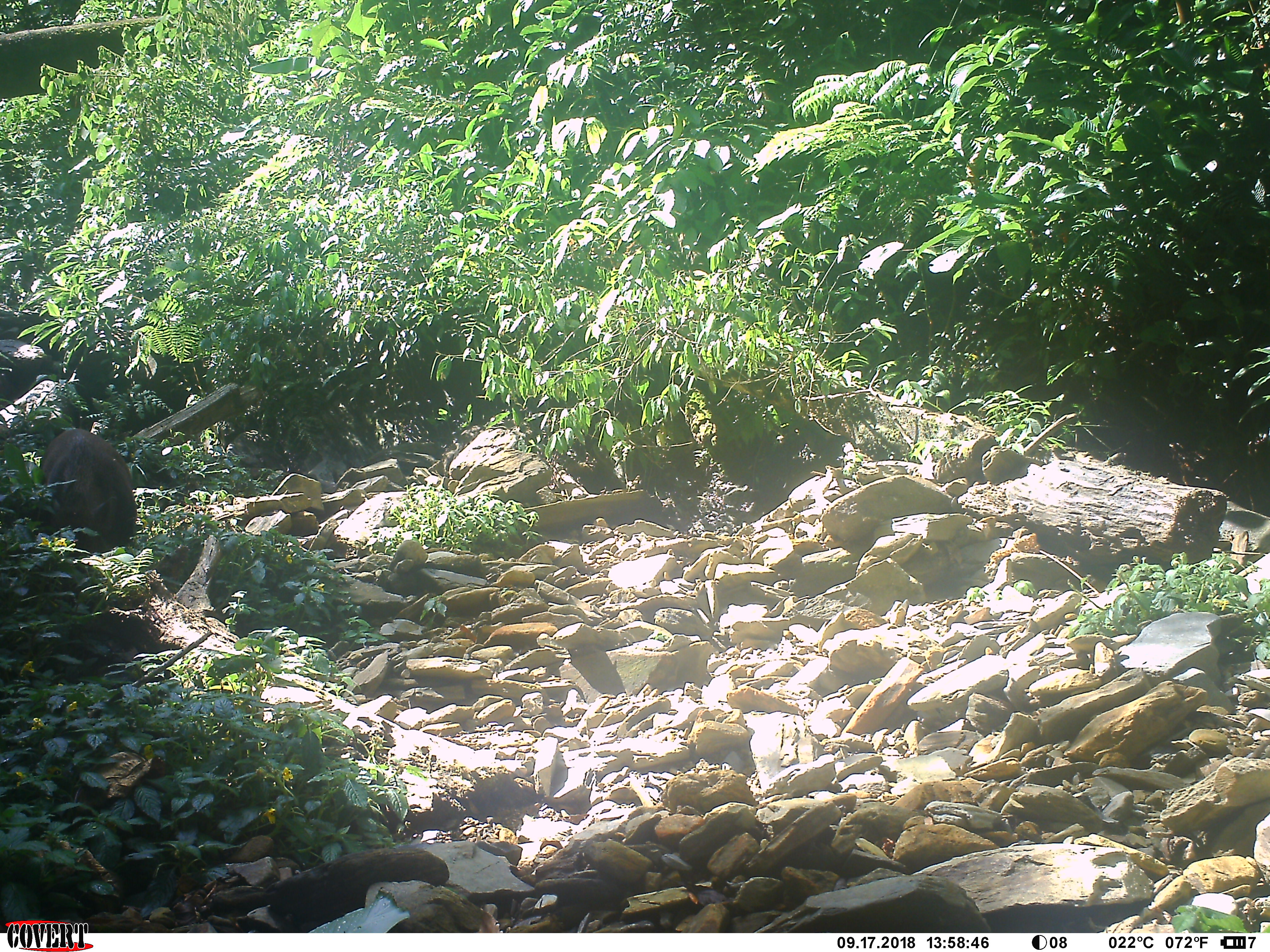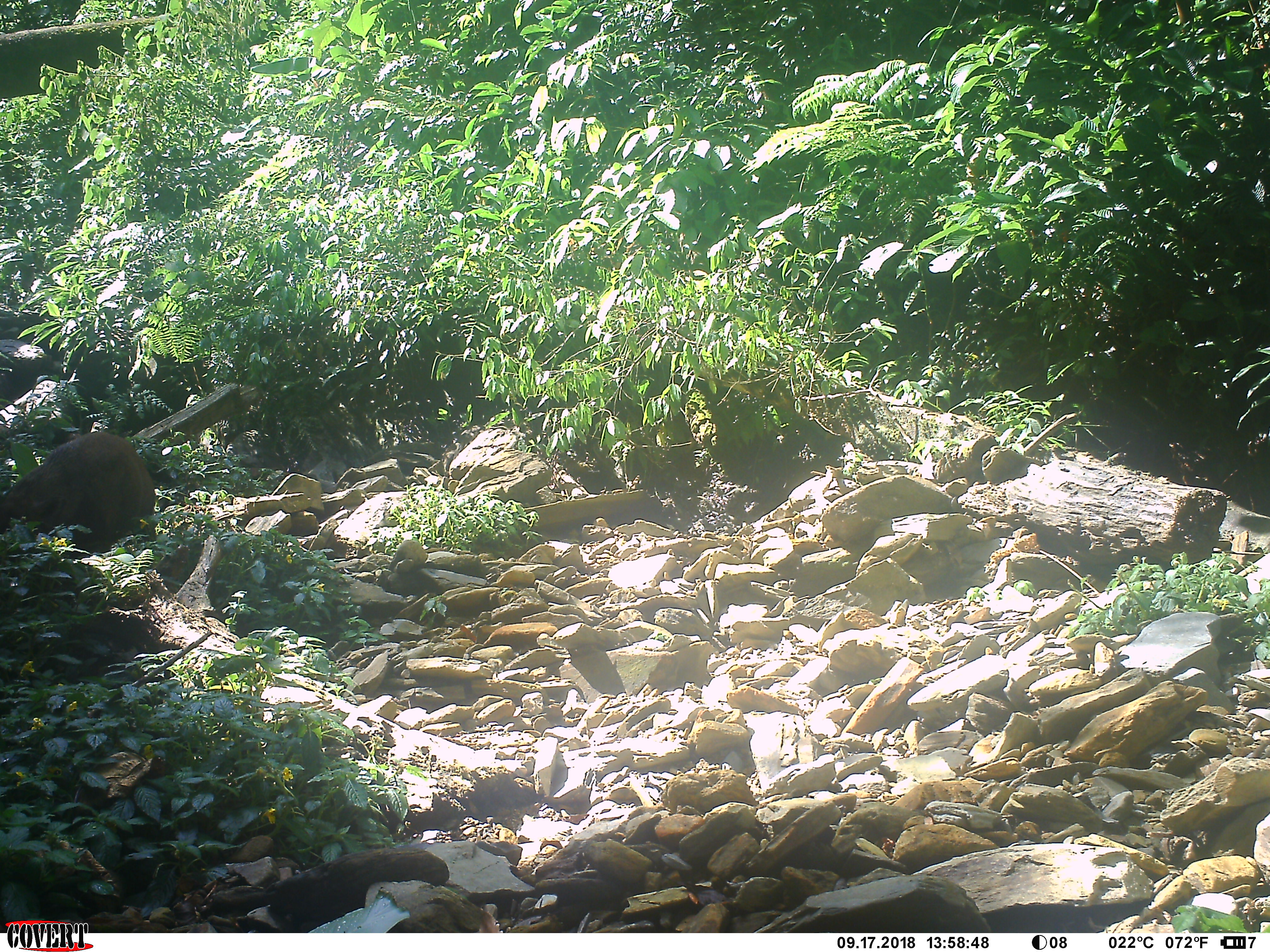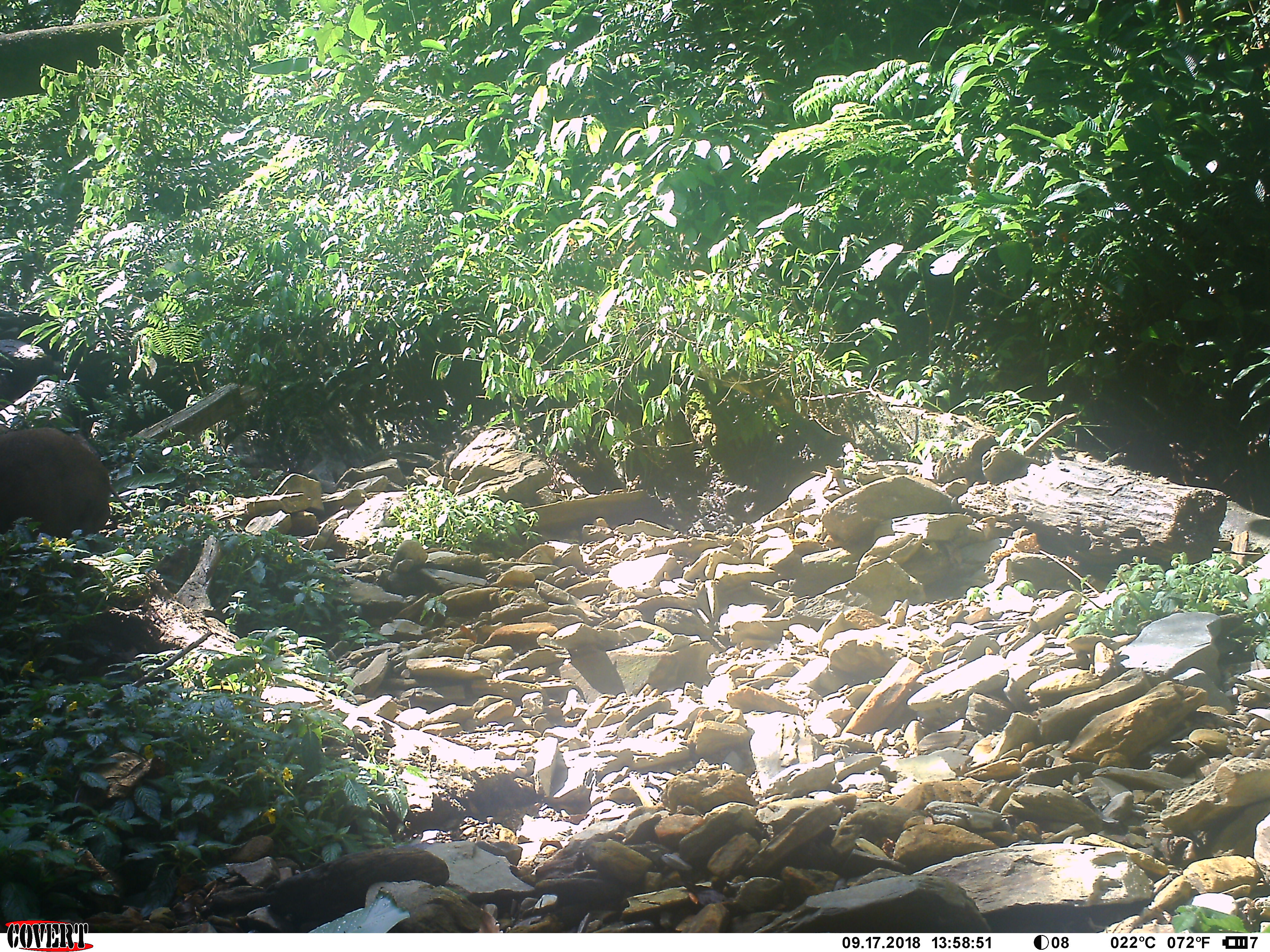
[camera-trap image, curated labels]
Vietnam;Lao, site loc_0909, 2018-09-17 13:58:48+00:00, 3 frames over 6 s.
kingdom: Animalia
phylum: Chordata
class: Mammalia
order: Artiodactyla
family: Suidae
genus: Sus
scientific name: Sus scrofa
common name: eurasian wild pig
Eurasian wild pig (Sus scrofa). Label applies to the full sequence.